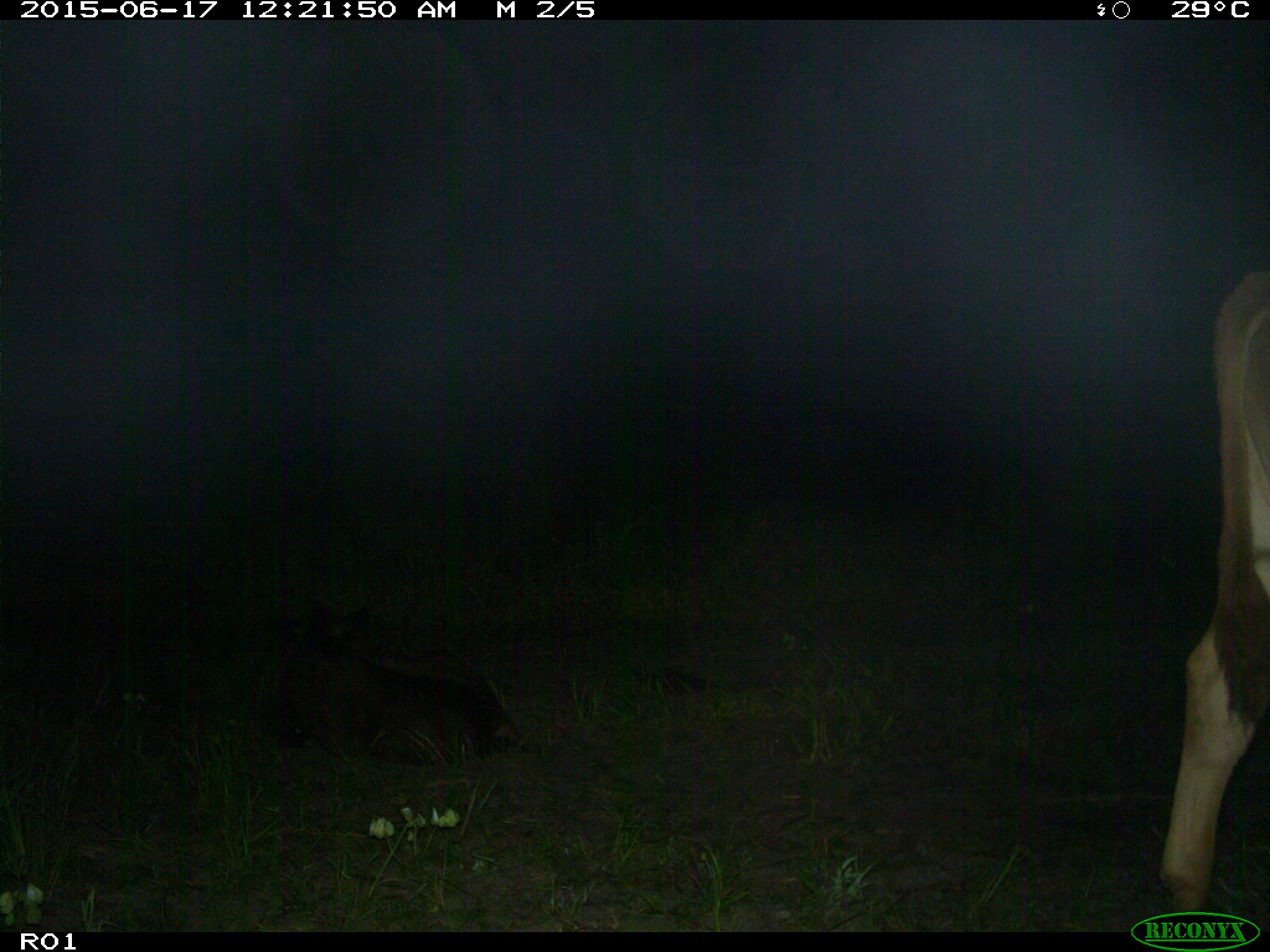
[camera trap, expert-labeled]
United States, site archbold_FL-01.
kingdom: Animalia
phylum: Chordata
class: Mammalia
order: Artiodactyla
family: Bovidae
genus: Bos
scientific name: Bos taurus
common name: domestic cow